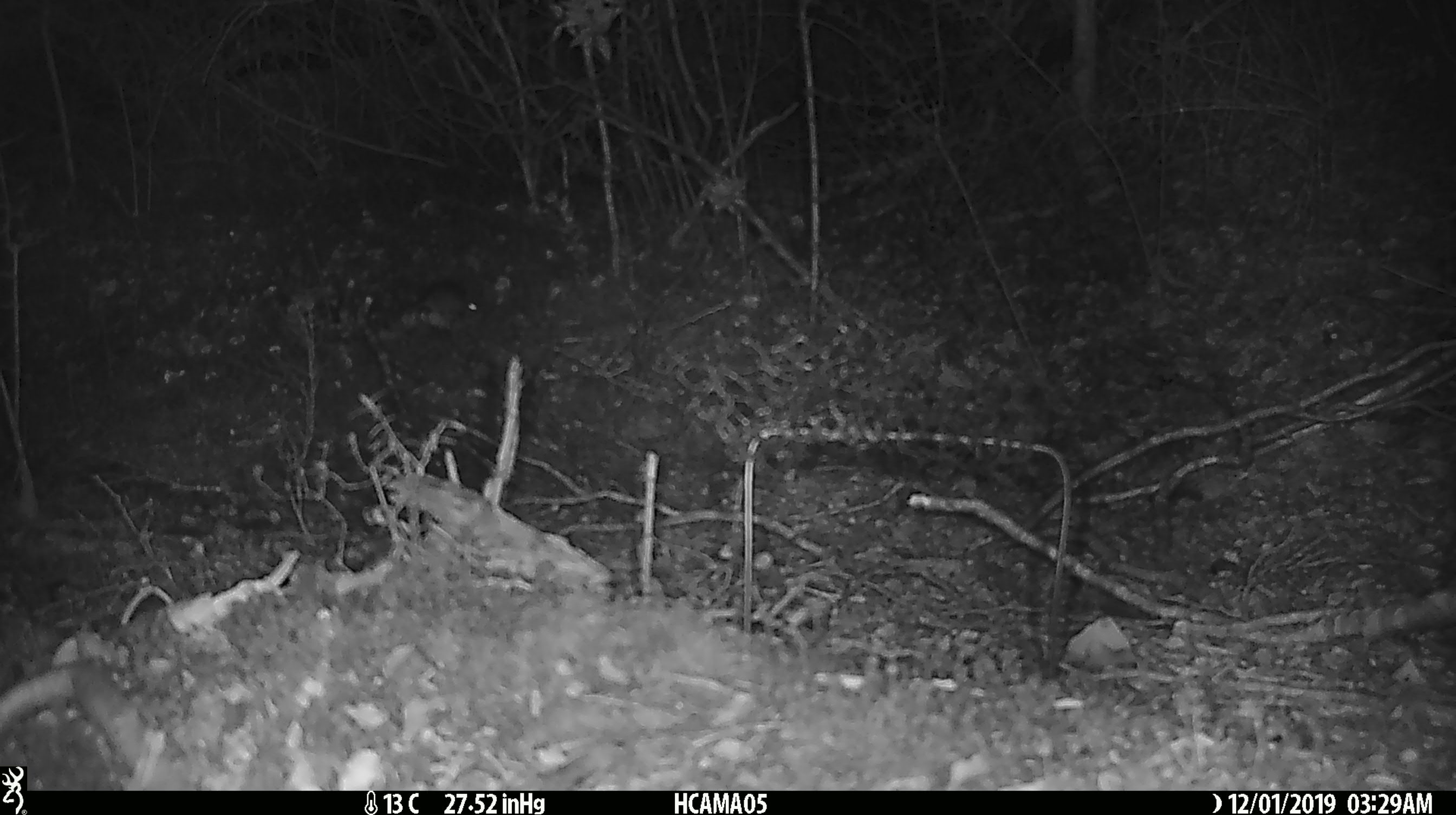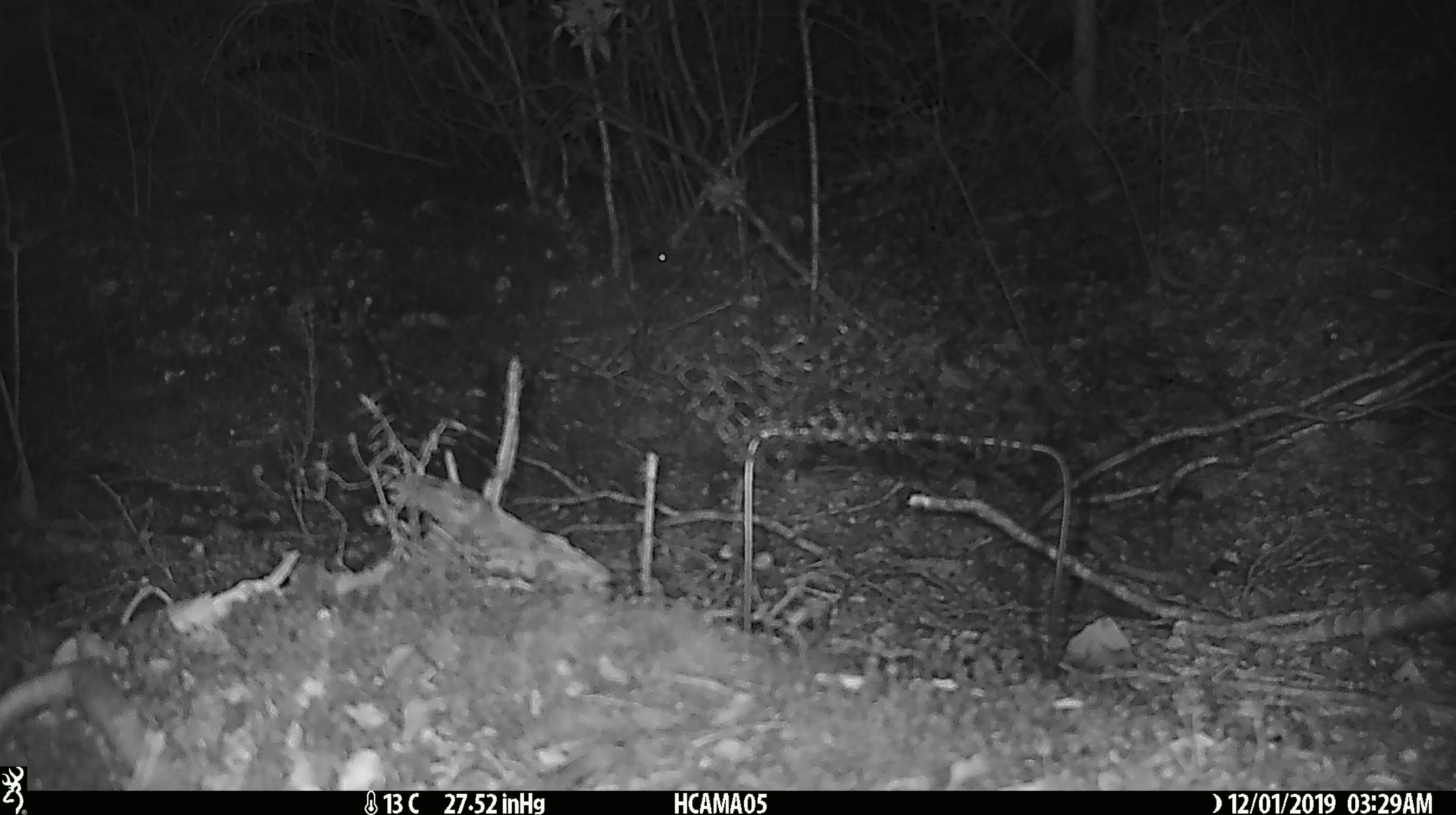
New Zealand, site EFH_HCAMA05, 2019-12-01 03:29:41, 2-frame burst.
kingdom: Animalia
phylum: Chordata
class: Mammalia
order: Rodentia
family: Muridae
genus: Mus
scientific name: Mus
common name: mouse